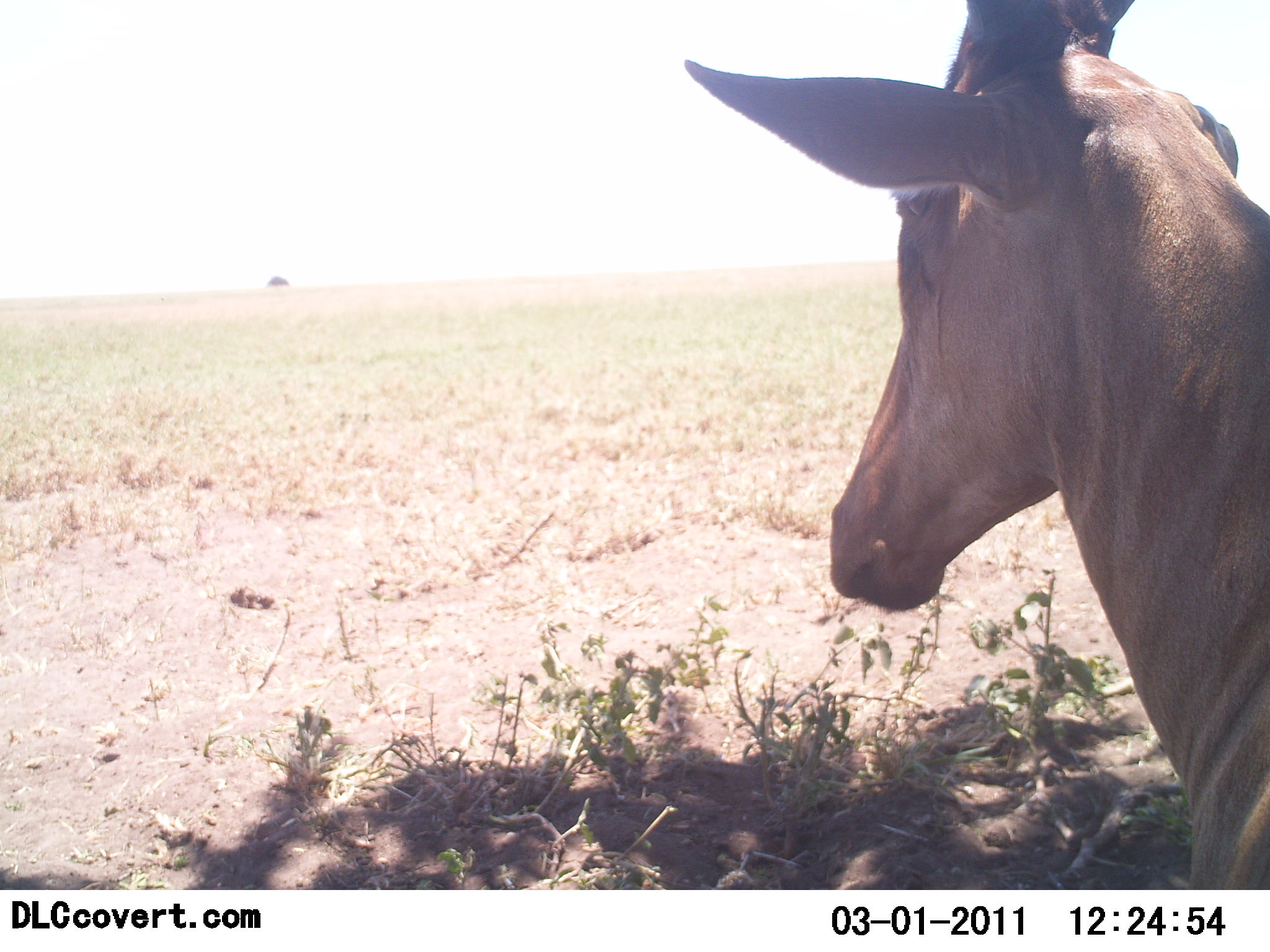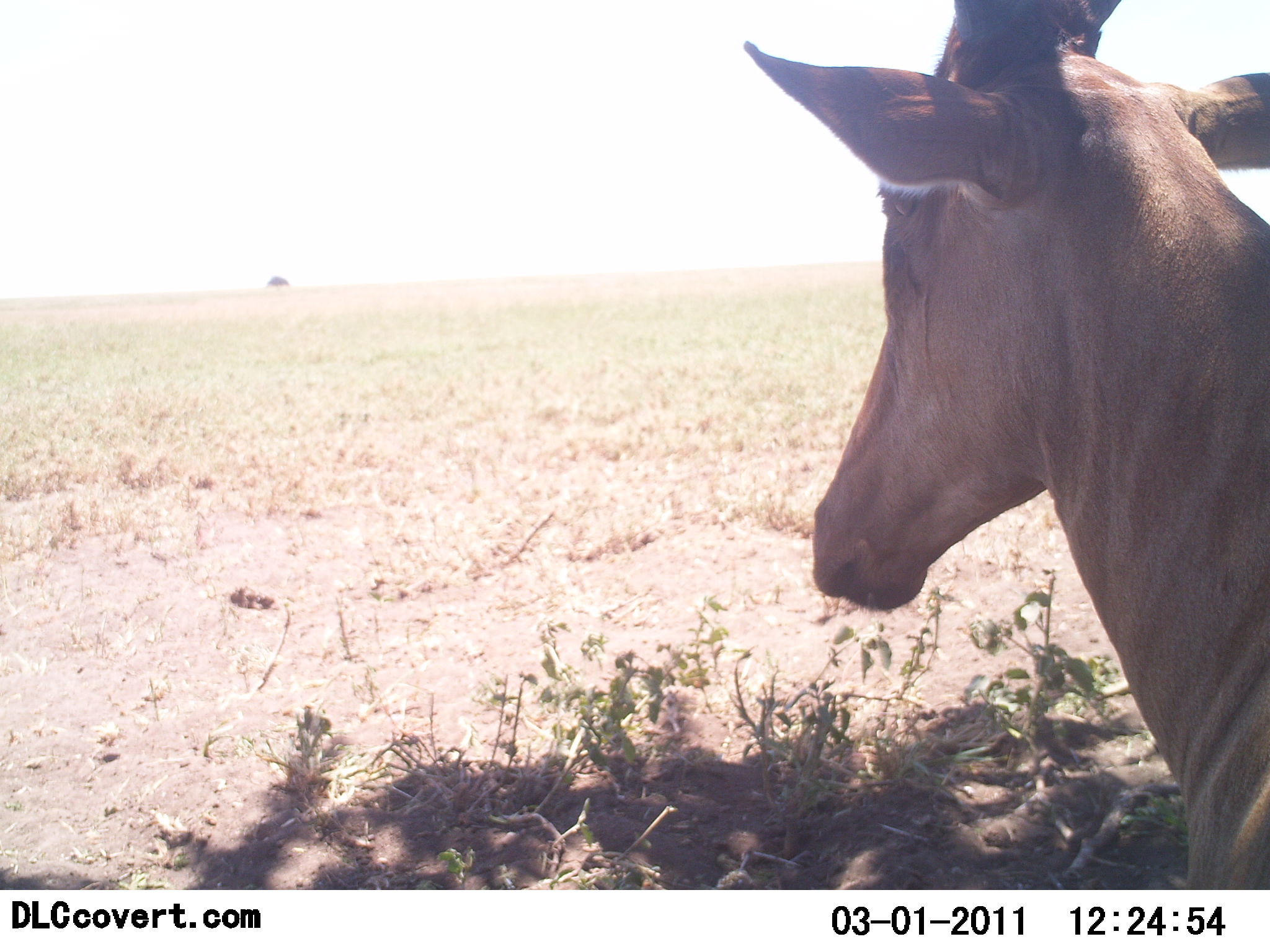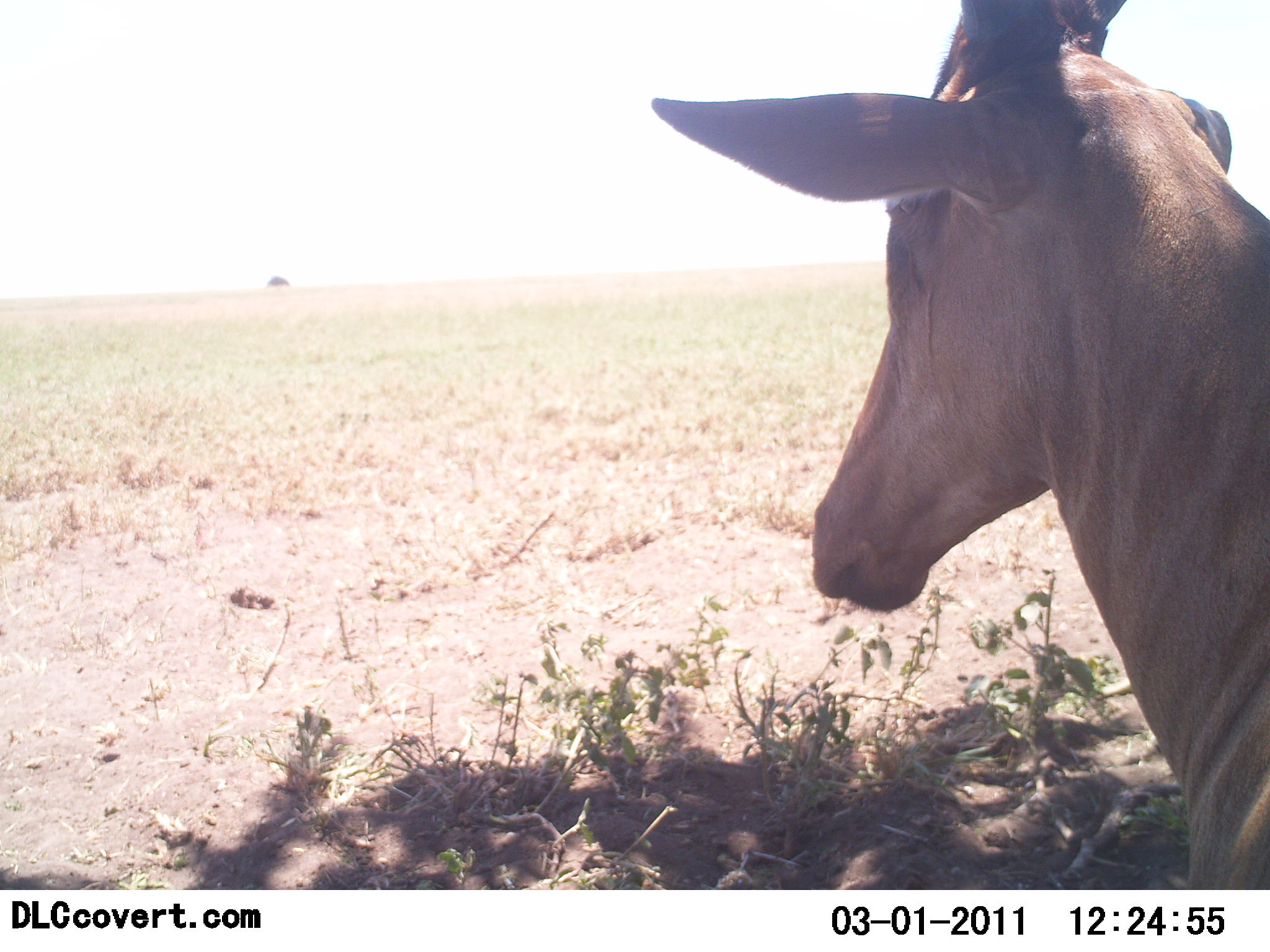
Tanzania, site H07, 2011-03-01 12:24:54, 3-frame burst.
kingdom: Animalia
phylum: Chordata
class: Mammalia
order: Artiodactyla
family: Bovidae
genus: Alcelaphus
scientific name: Alcelaphus buselaphus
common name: hartebeest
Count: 1.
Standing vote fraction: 86%.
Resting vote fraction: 14%.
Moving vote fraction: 0%.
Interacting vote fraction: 0%.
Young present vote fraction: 0%.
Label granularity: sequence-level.